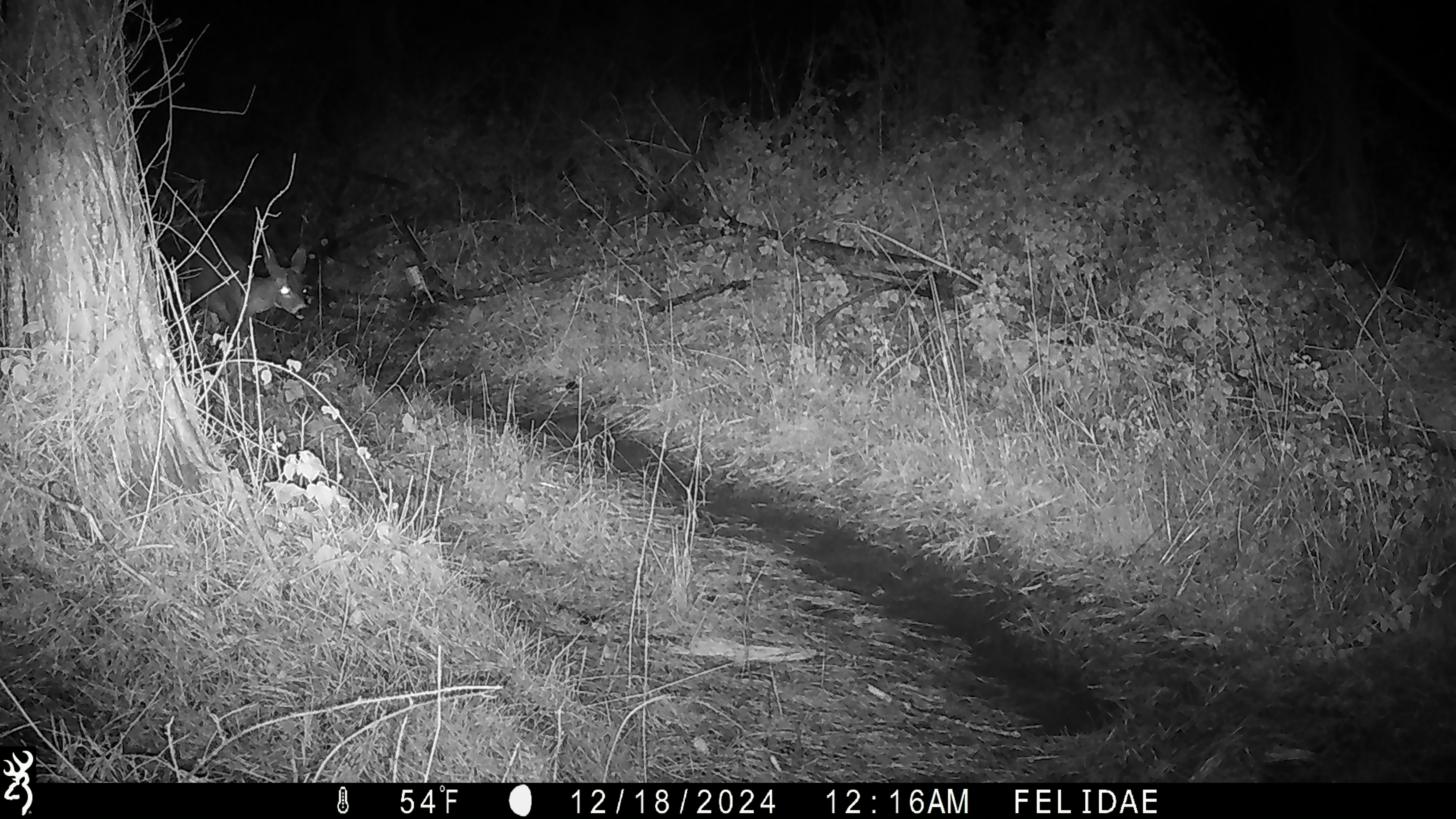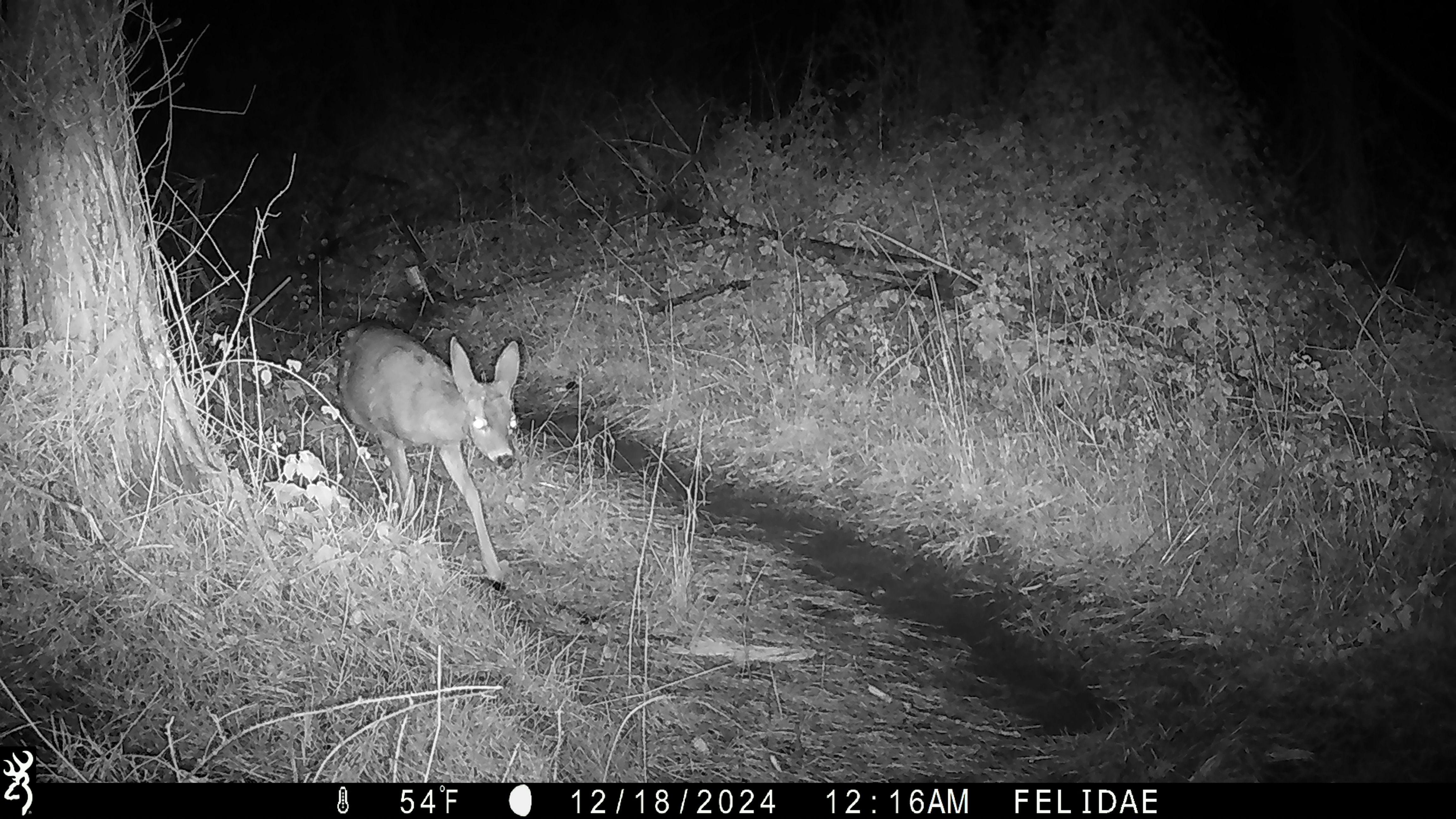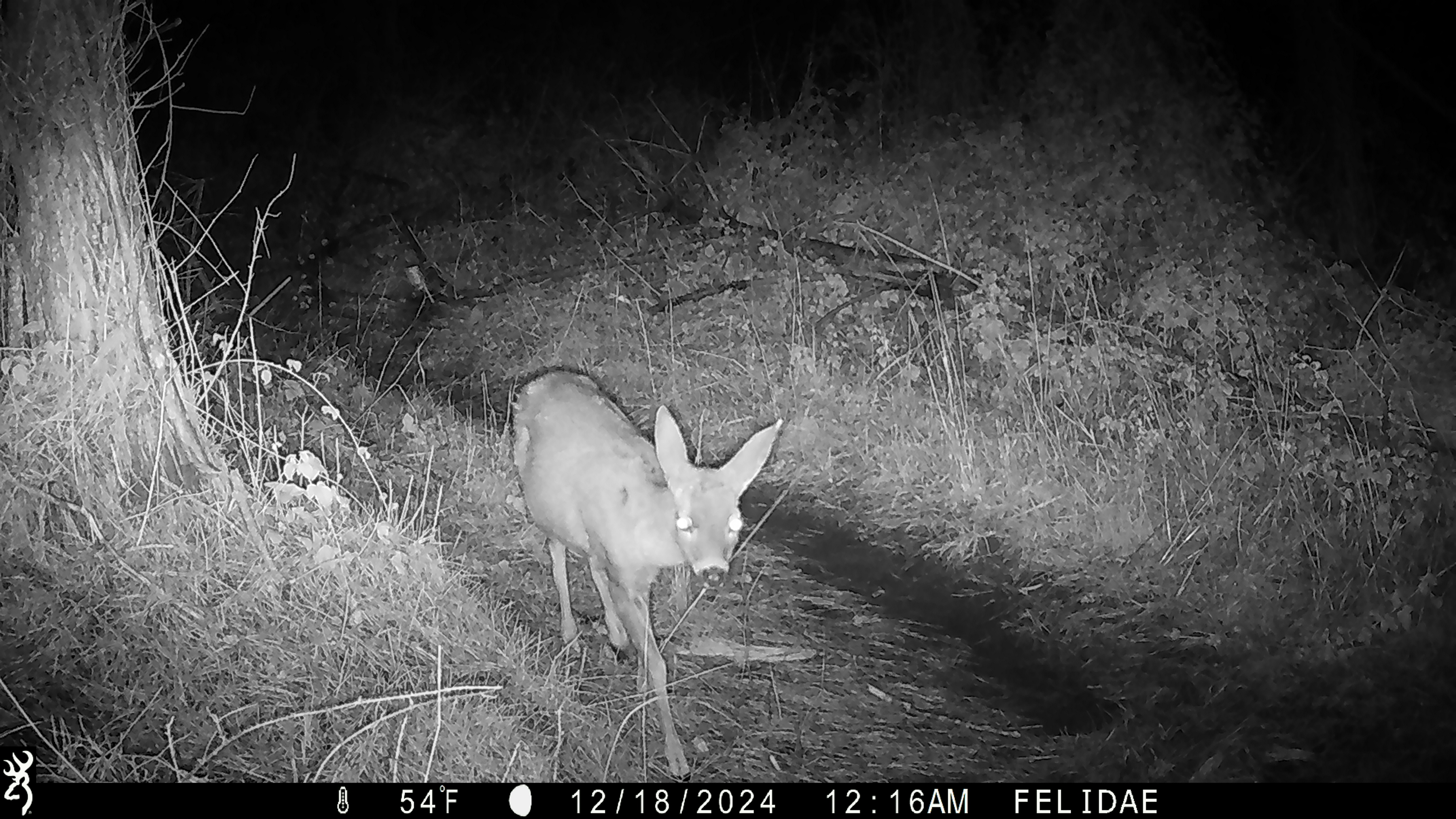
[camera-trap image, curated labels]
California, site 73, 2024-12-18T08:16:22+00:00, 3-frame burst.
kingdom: Animalia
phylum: Chordata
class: Mammalia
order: Artiodactyla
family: Cervidae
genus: Odocoileus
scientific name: Odocoileus hemionus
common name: mule deer